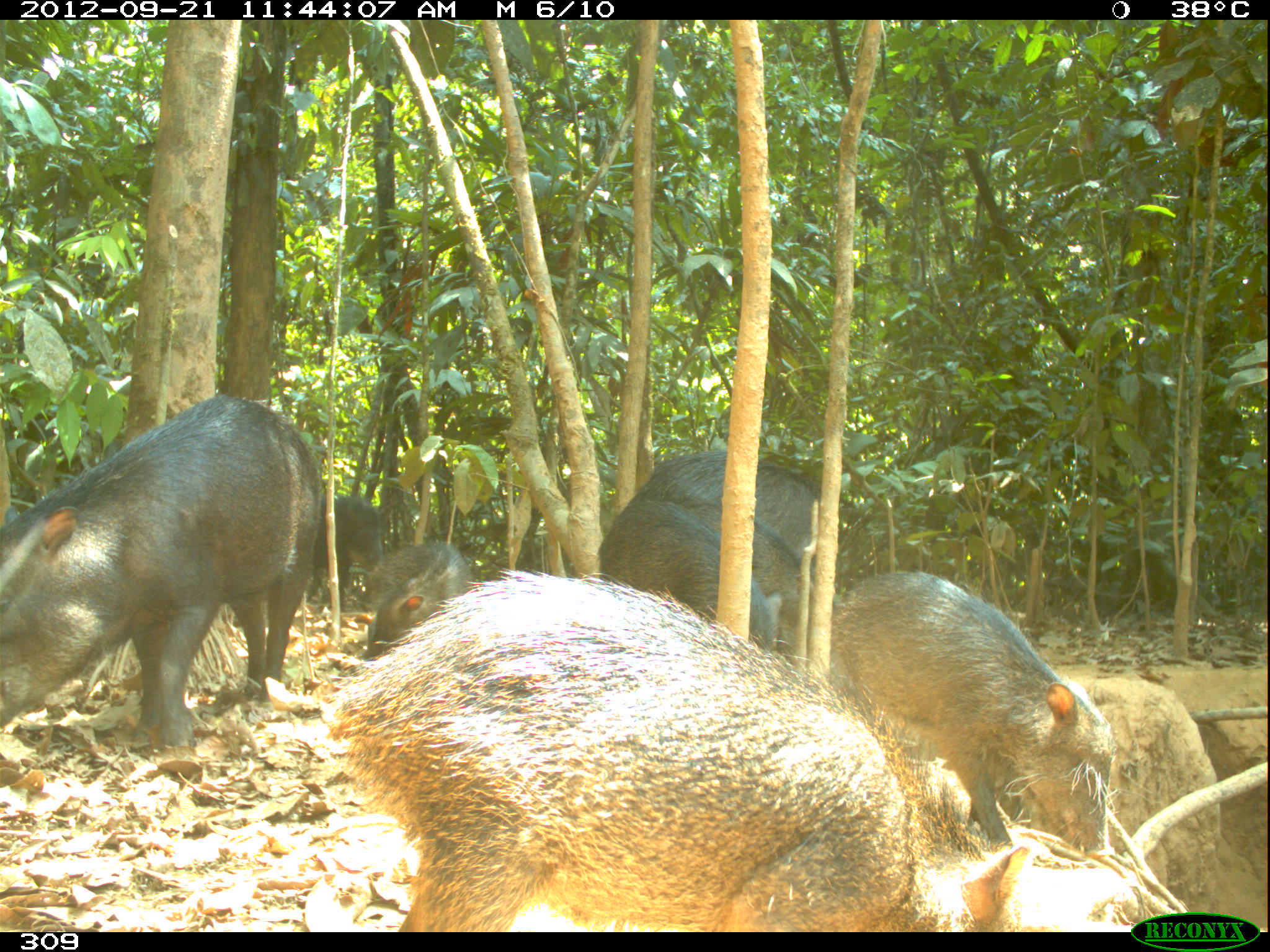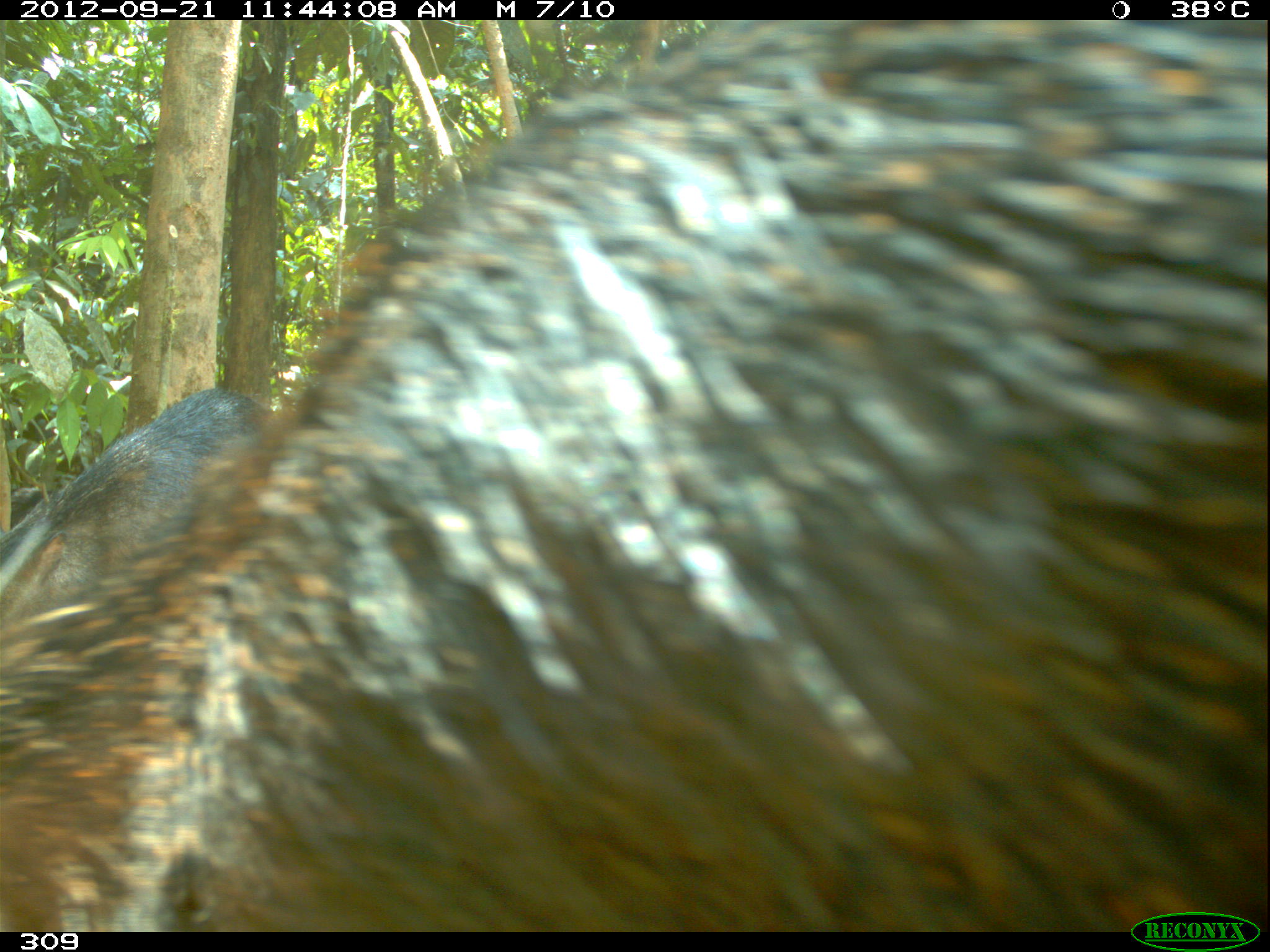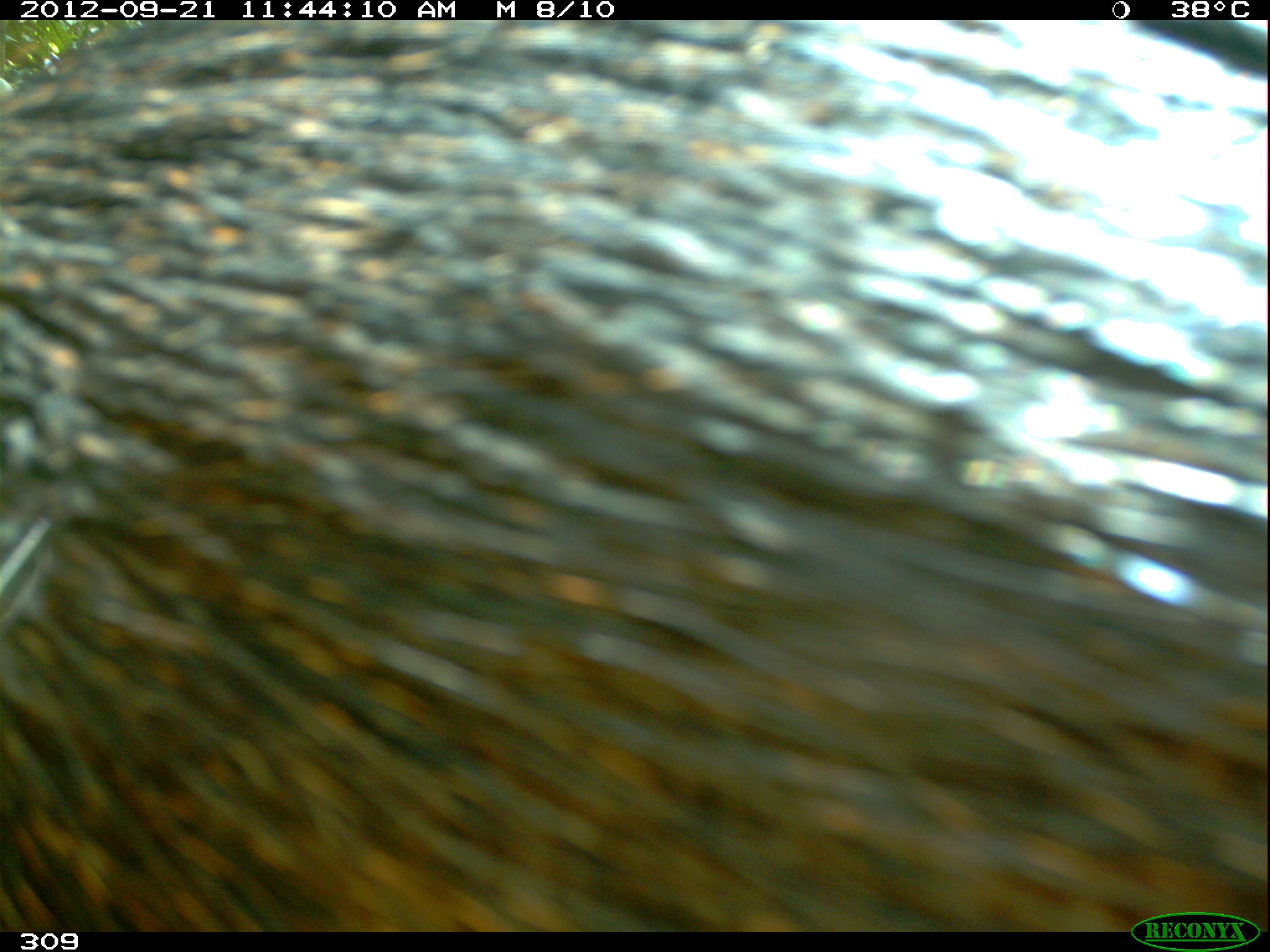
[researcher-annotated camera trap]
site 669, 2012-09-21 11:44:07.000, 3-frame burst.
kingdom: Animalia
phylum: Chordata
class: Mammalia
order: Artiodactyla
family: Tayassuidae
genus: Tayassu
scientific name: Tayassu pecari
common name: white-lipped peccary